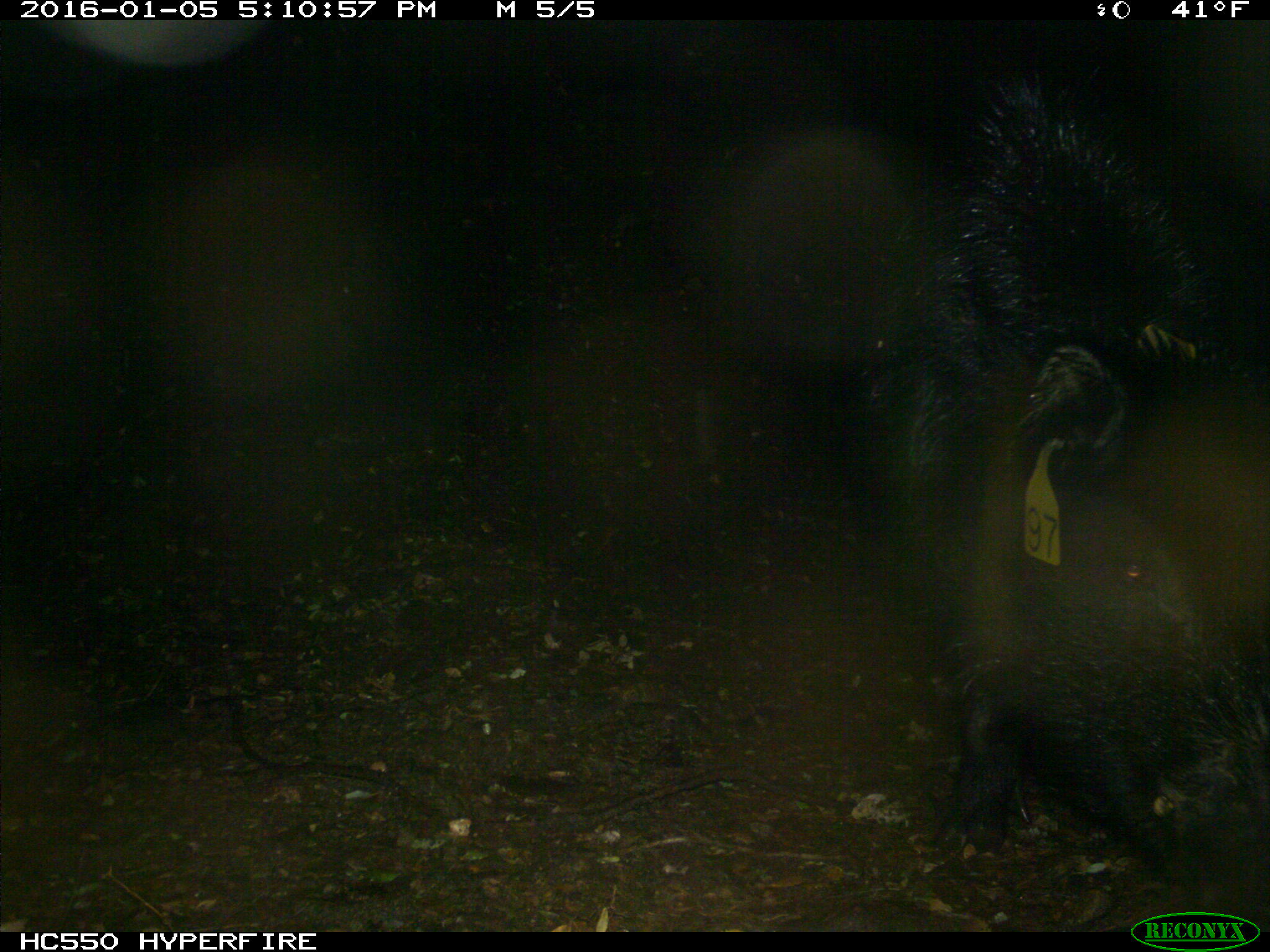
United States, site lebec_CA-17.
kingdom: Animalia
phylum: Chordata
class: Mammalia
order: Artiodactyla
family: Suidae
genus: Sus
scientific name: Sus scrofa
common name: wild boar